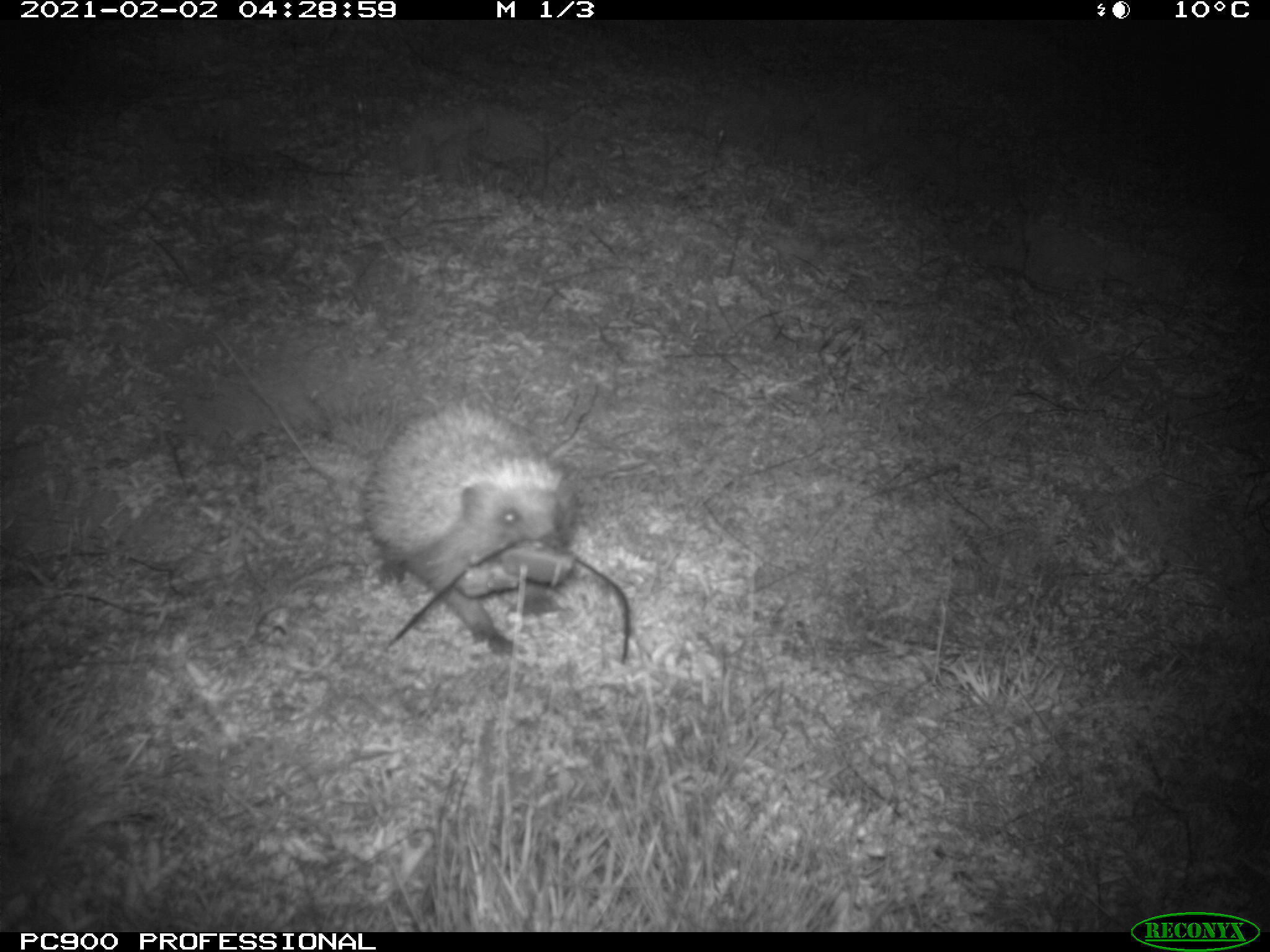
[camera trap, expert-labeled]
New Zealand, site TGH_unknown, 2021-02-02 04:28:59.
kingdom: Animalia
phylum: Chordata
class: Mammalia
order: Eulipotyphla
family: Erinaceidae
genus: Erinaceus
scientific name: Erinaceus europaeus europaeus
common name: european hedgehog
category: hedgehog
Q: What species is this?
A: Hedgehog (european hedgehog) (Erinaceus europaeus europaeus).